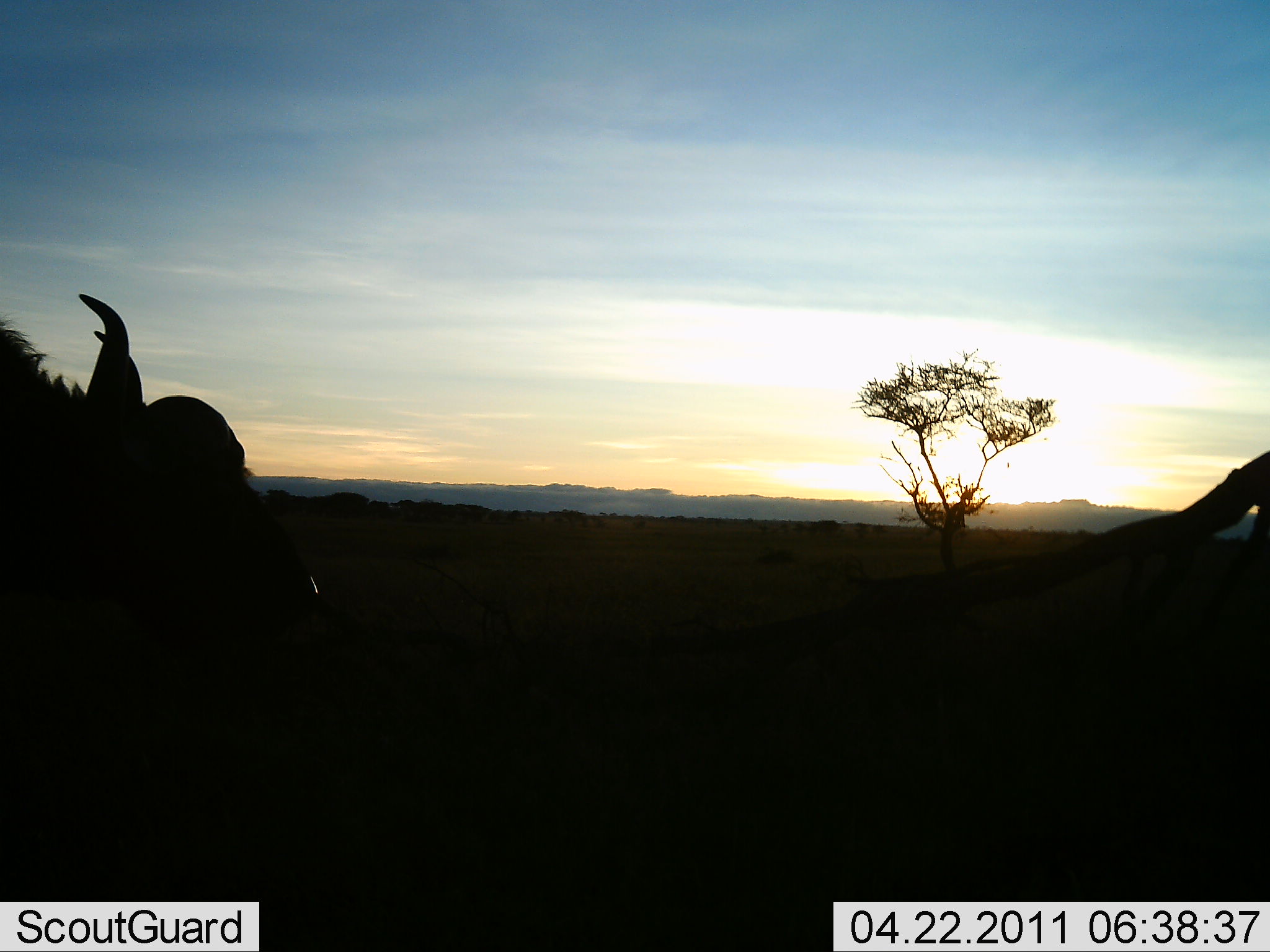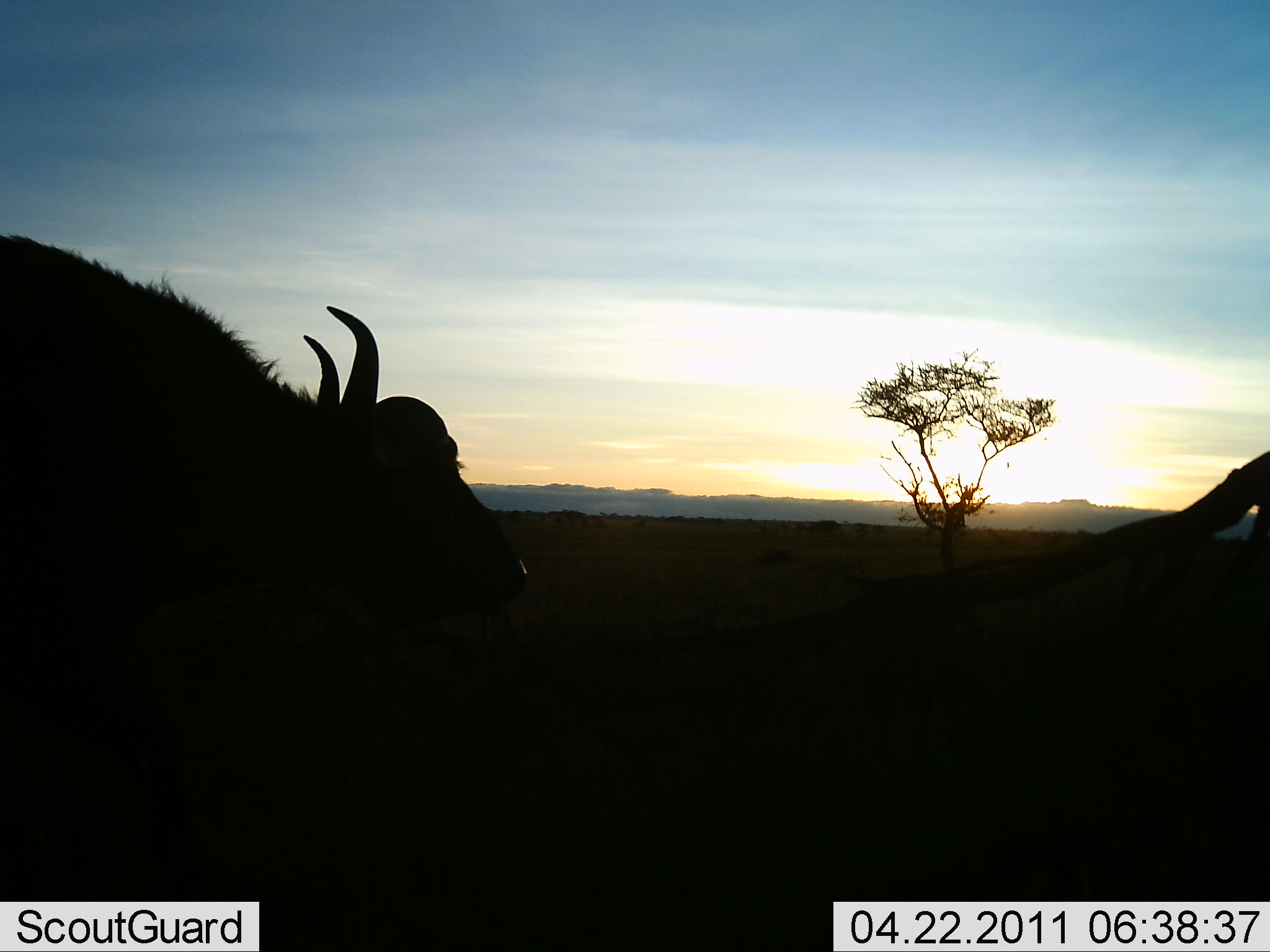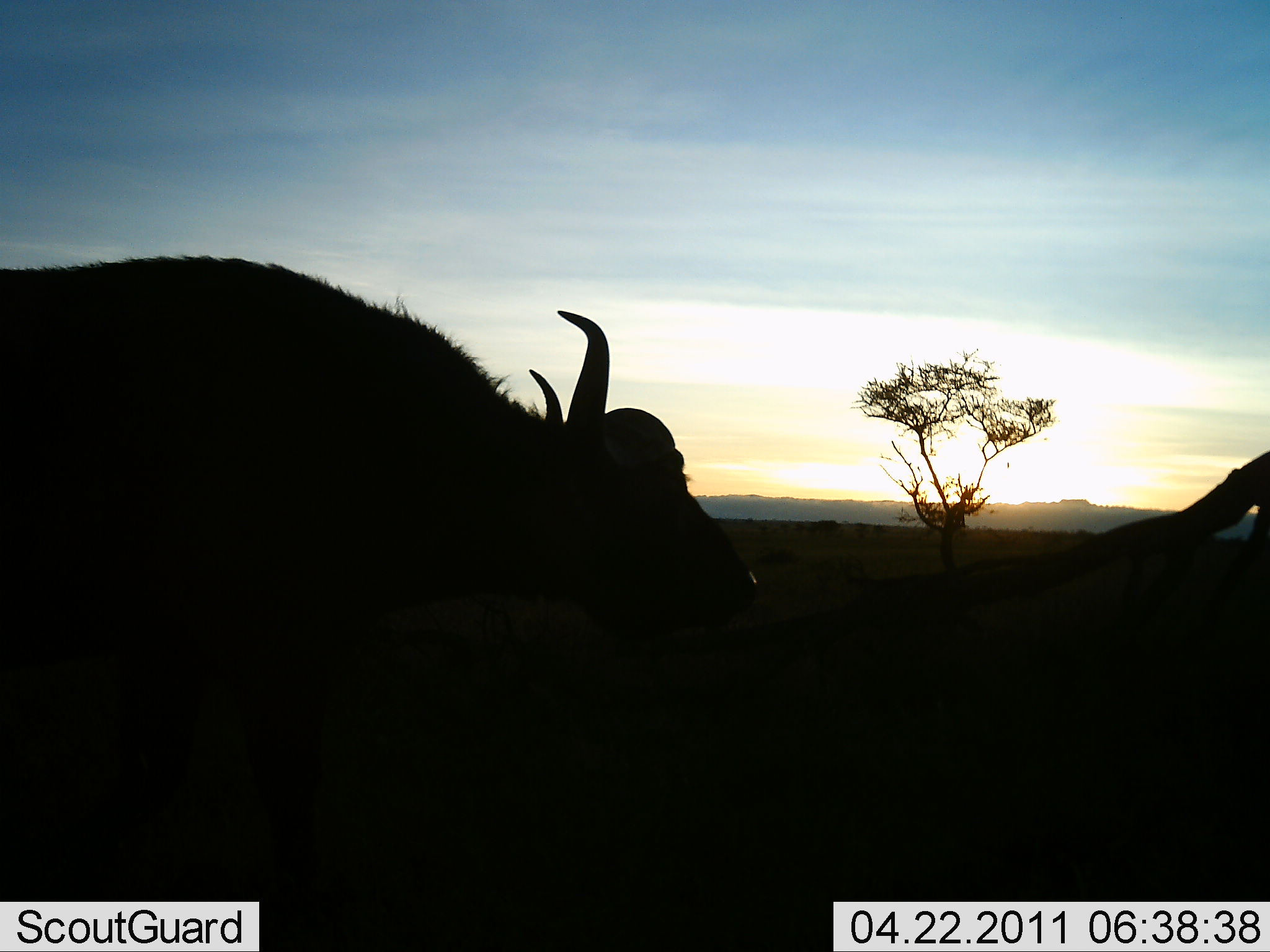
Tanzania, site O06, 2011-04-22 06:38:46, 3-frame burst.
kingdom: Animalia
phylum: Chordata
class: Mammalia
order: Artiodactyla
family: Bovidae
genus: Syncerus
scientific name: Syncerus caffer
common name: cape buffalo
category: buffalo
Buffalo (cape buffalo) (Syncerus caffer), count 1. Behavior (volunteer vote fractions): standing 0%, resting 0%, moving 100%, interacting 0%. Young present (vote fraction): 0%. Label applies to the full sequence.